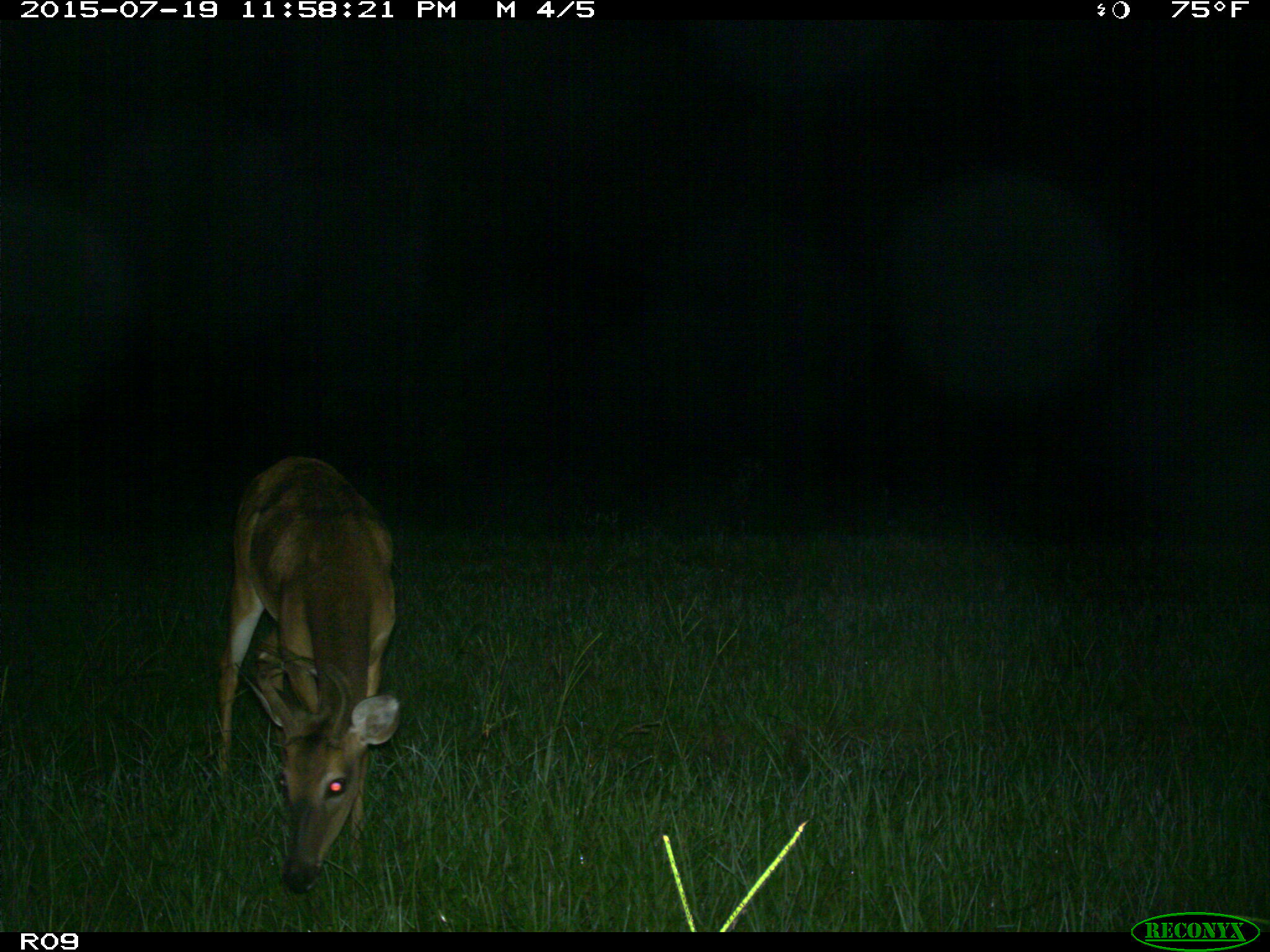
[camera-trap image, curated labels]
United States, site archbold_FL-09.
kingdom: Animalia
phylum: Chordata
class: Mammalia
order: Artiodactyla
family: Cervidae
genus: Odocoileus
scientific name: Odocoileus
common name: deer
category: unidentified deer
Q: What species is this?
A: Unidentified deer (deer) (Odocoileus).